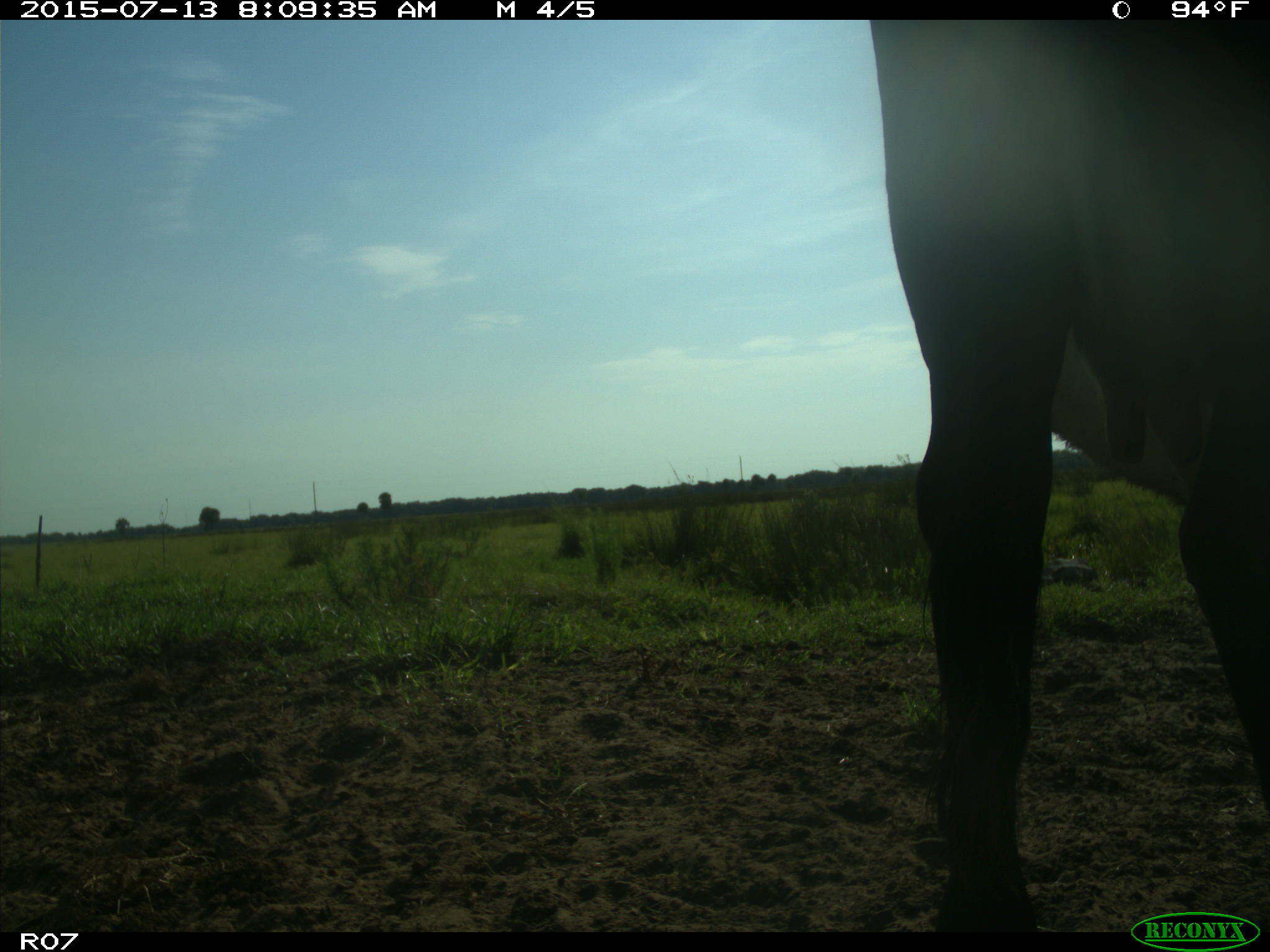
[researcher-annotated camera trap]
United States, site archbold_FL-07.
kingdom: Animalia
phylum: Chordata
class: Mammalia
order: Artiodactyla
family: Bovidae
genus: Bos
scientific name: Bos taurus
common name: domestic cow